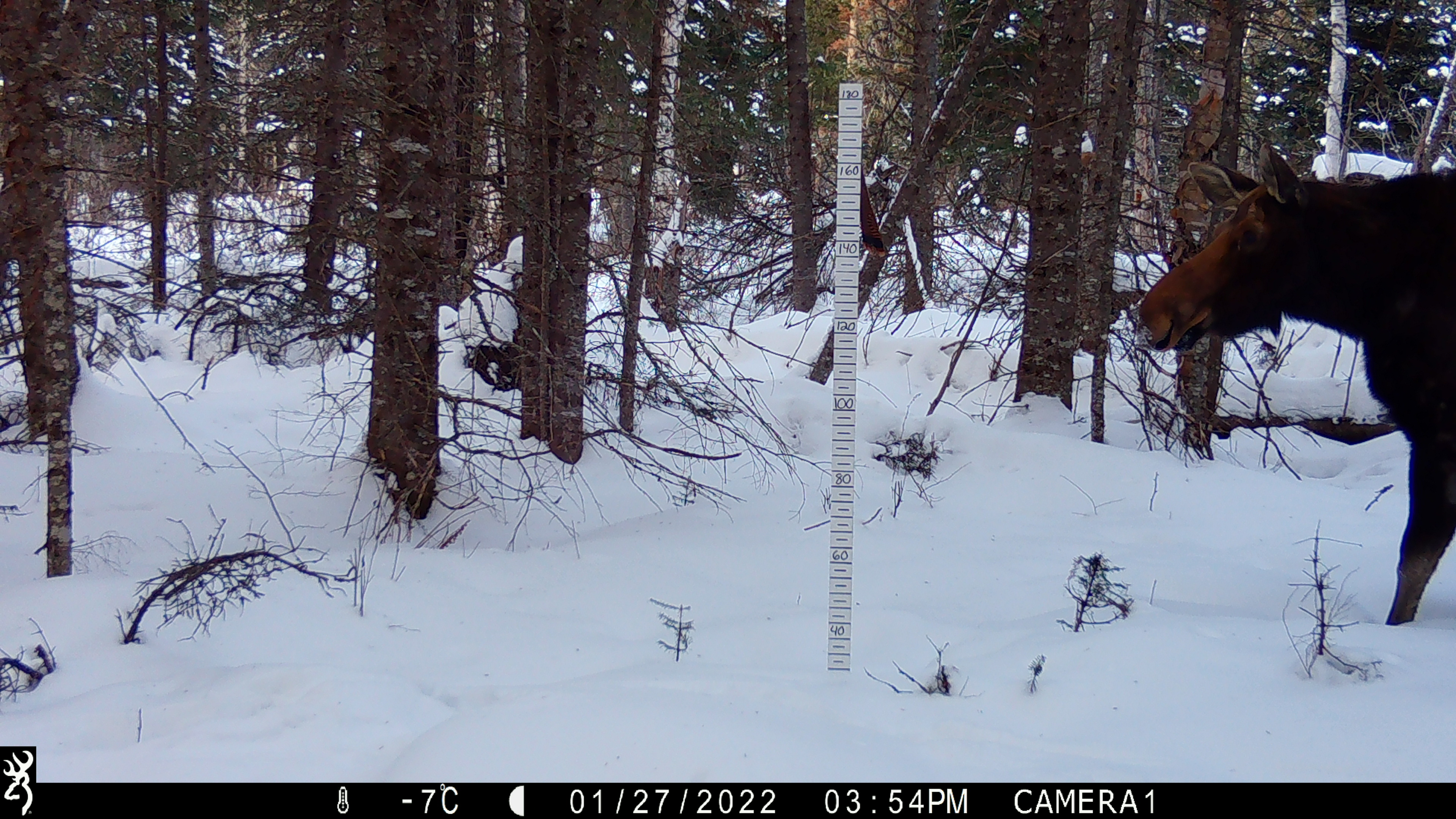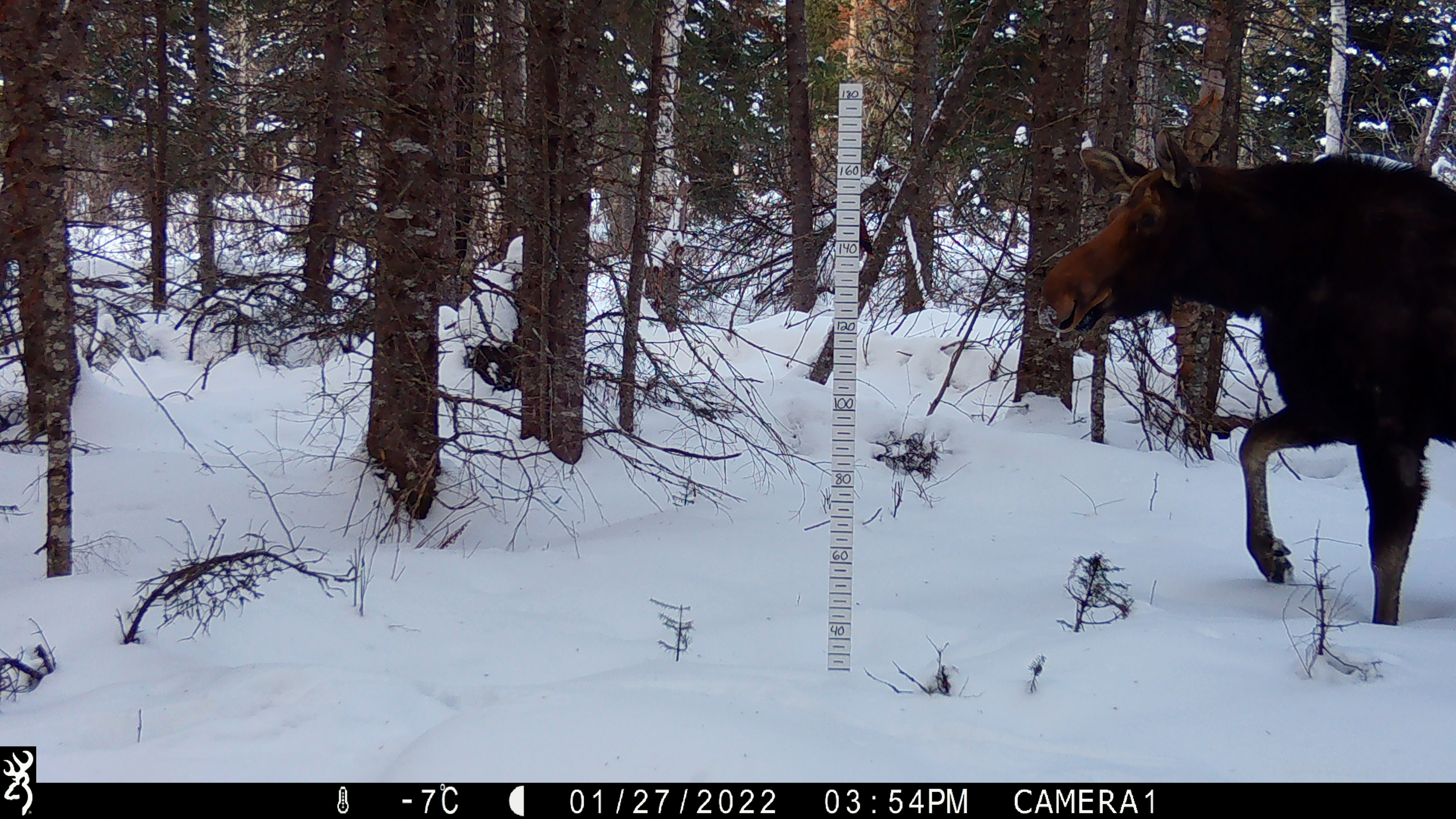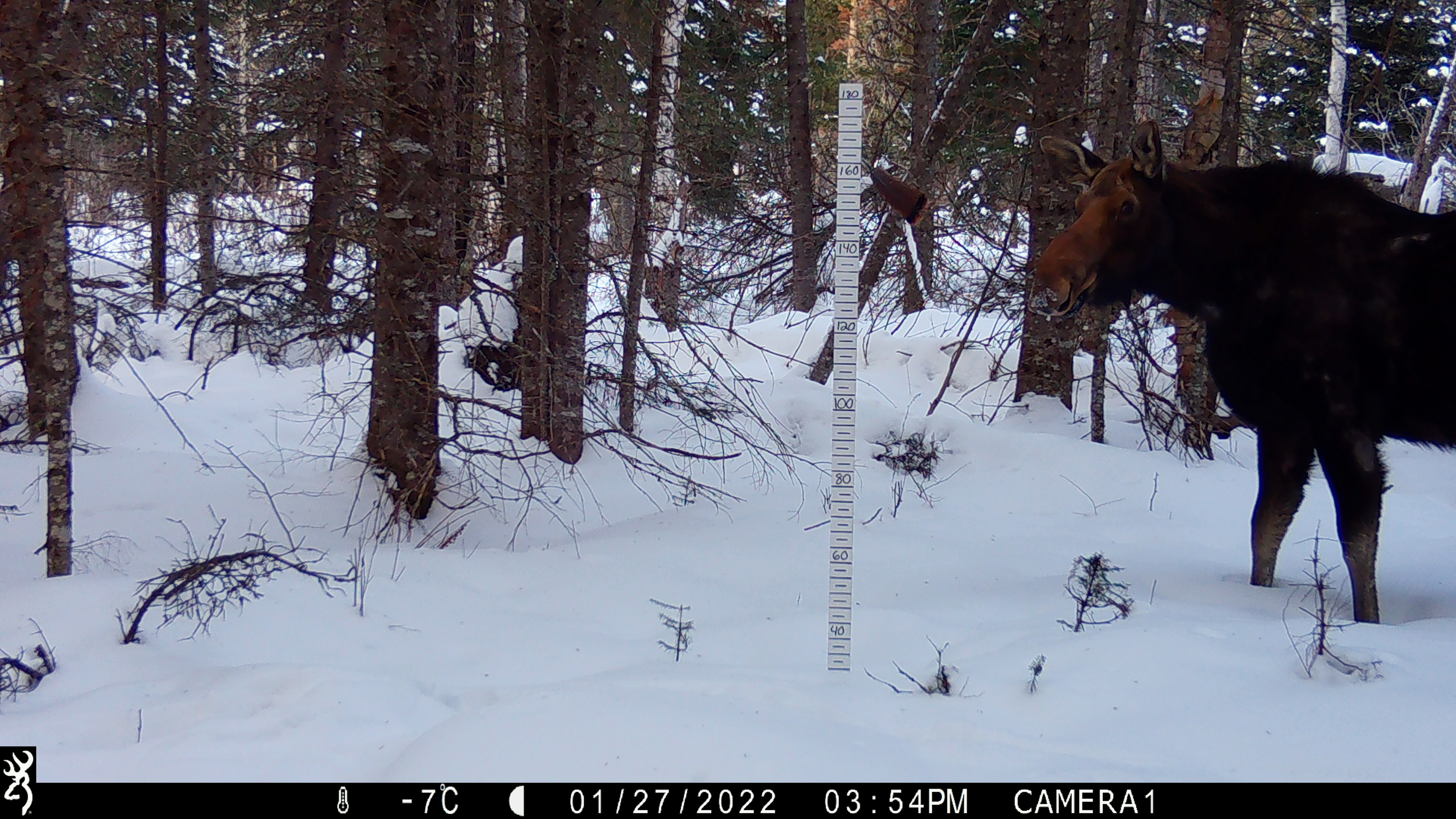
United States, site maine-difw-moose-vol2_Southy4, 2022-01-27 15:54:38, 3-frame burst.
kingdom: Animalia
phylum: Chordata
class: Mammalia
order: Artiodactyla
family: Cervidae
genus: Alces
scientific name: Alces alces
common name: moose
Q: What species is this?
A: Moose (Alces alces).